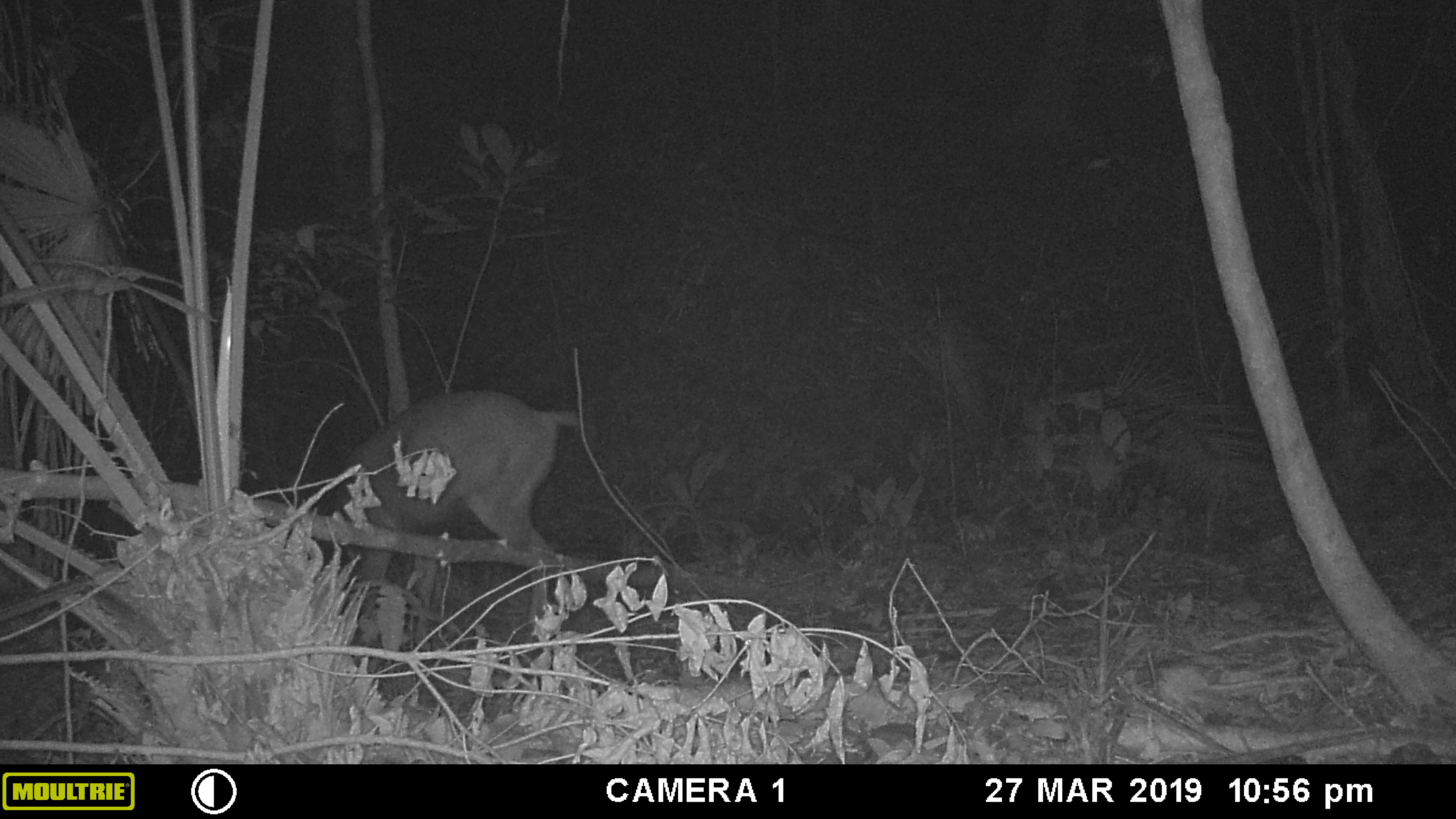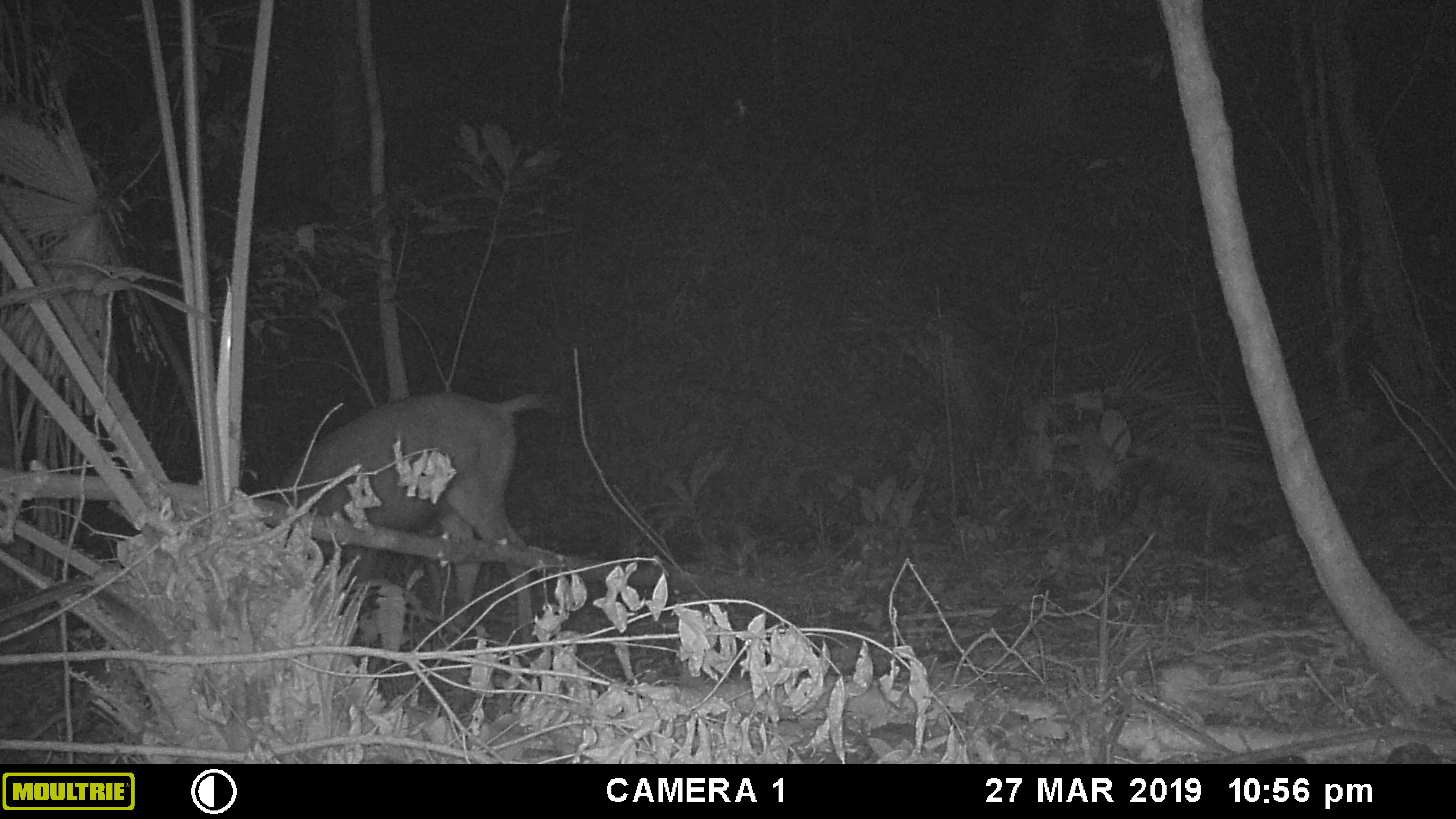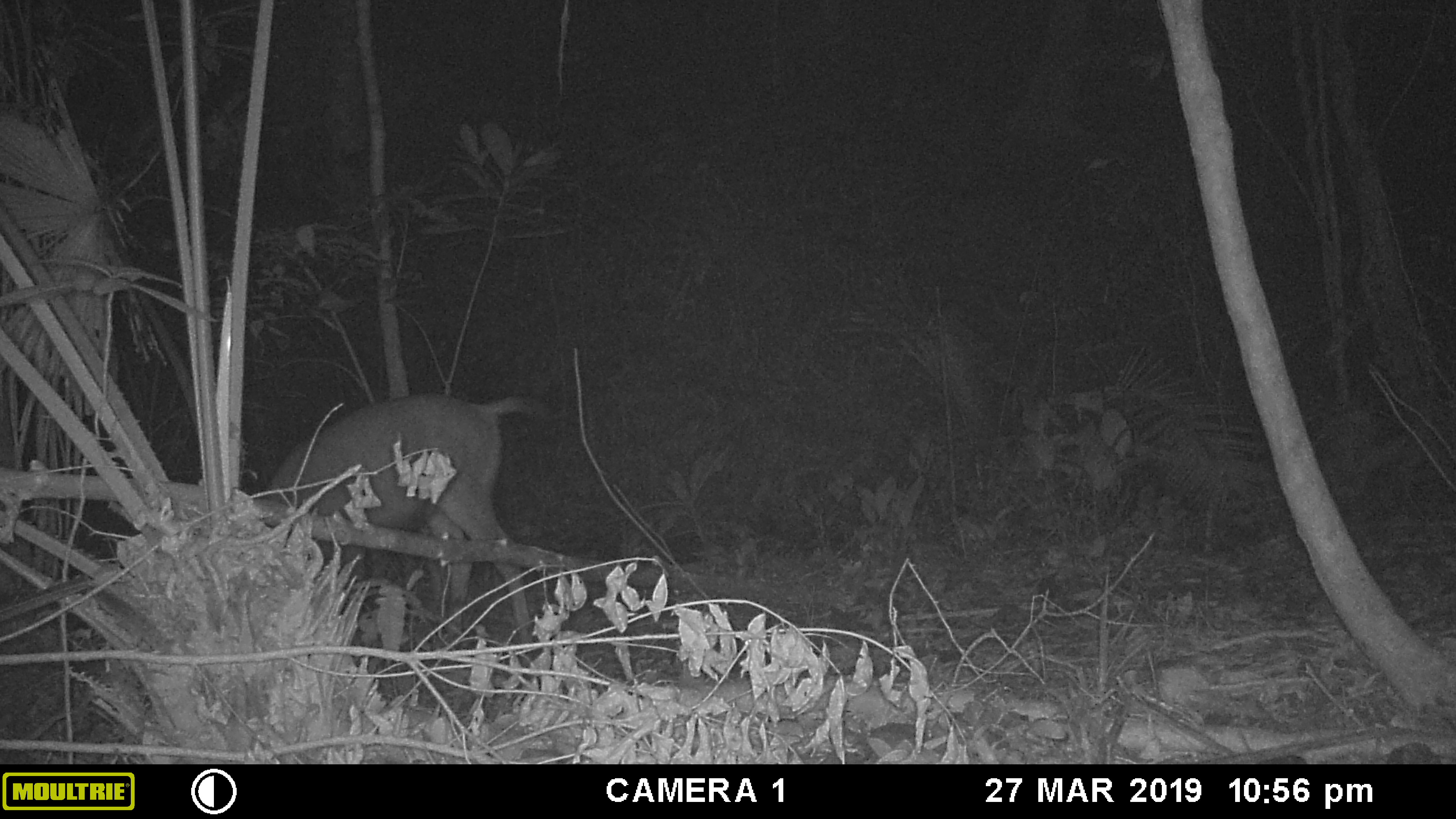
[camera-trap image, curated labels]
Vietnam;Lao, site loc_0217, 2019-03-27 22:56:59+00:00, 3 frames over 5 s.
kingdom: Animalia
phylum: Chordata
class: Mammalia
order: Artiodactyla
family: Cervidae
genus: Rusa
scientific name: Rusa unicolor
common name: sambar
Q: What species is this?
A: Sambar (Rusa unicolor).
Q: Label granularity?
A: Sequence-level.